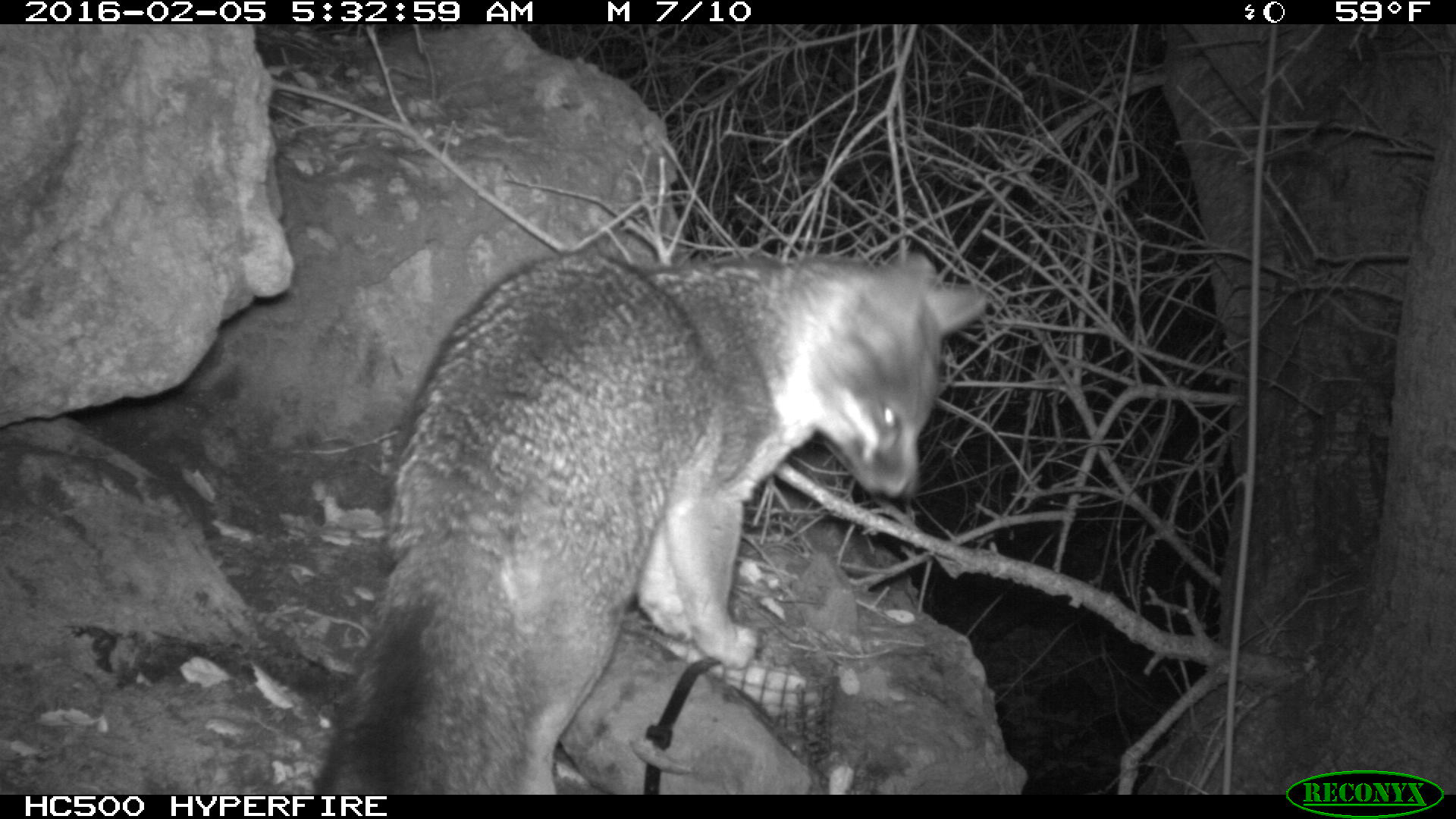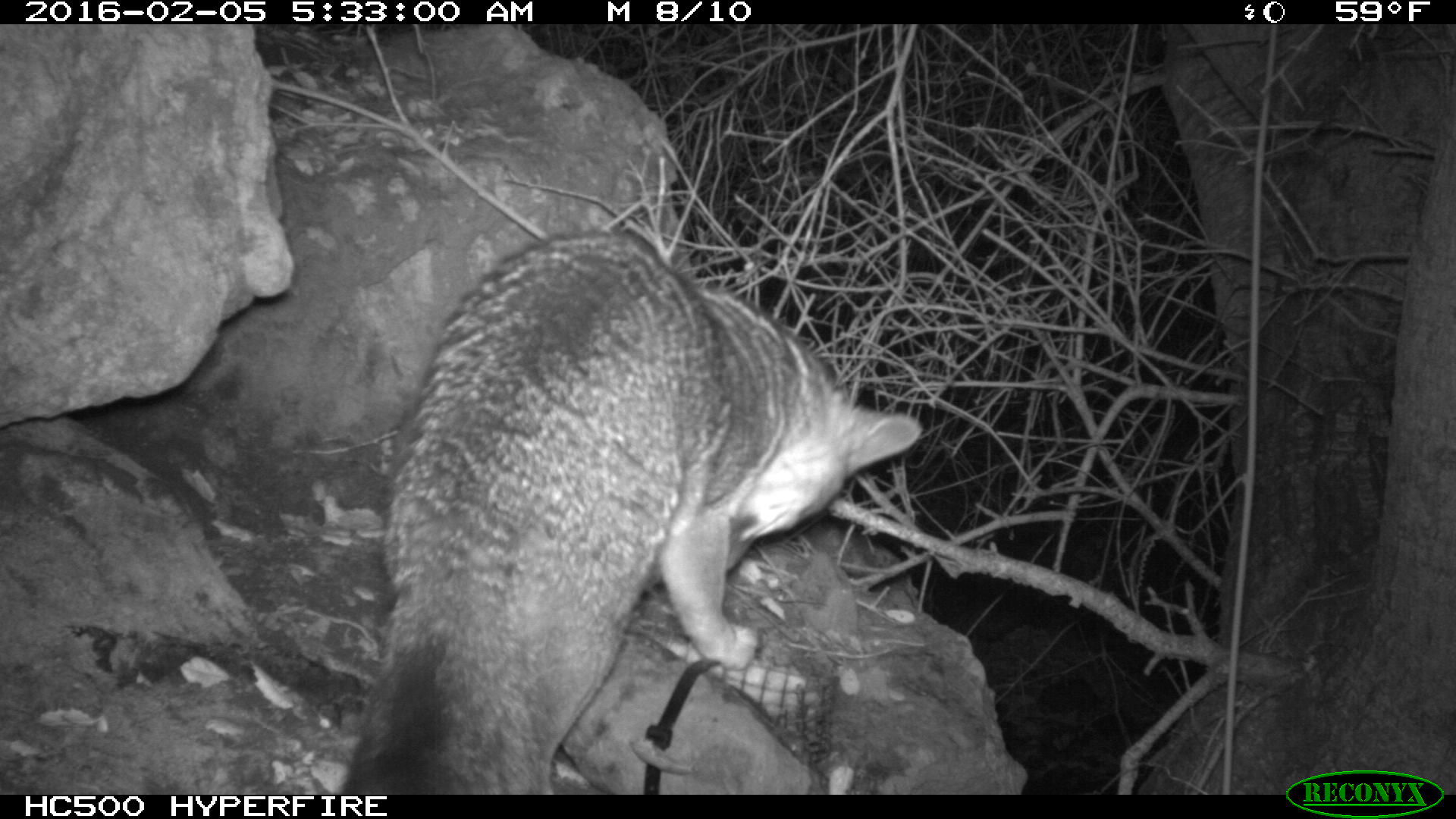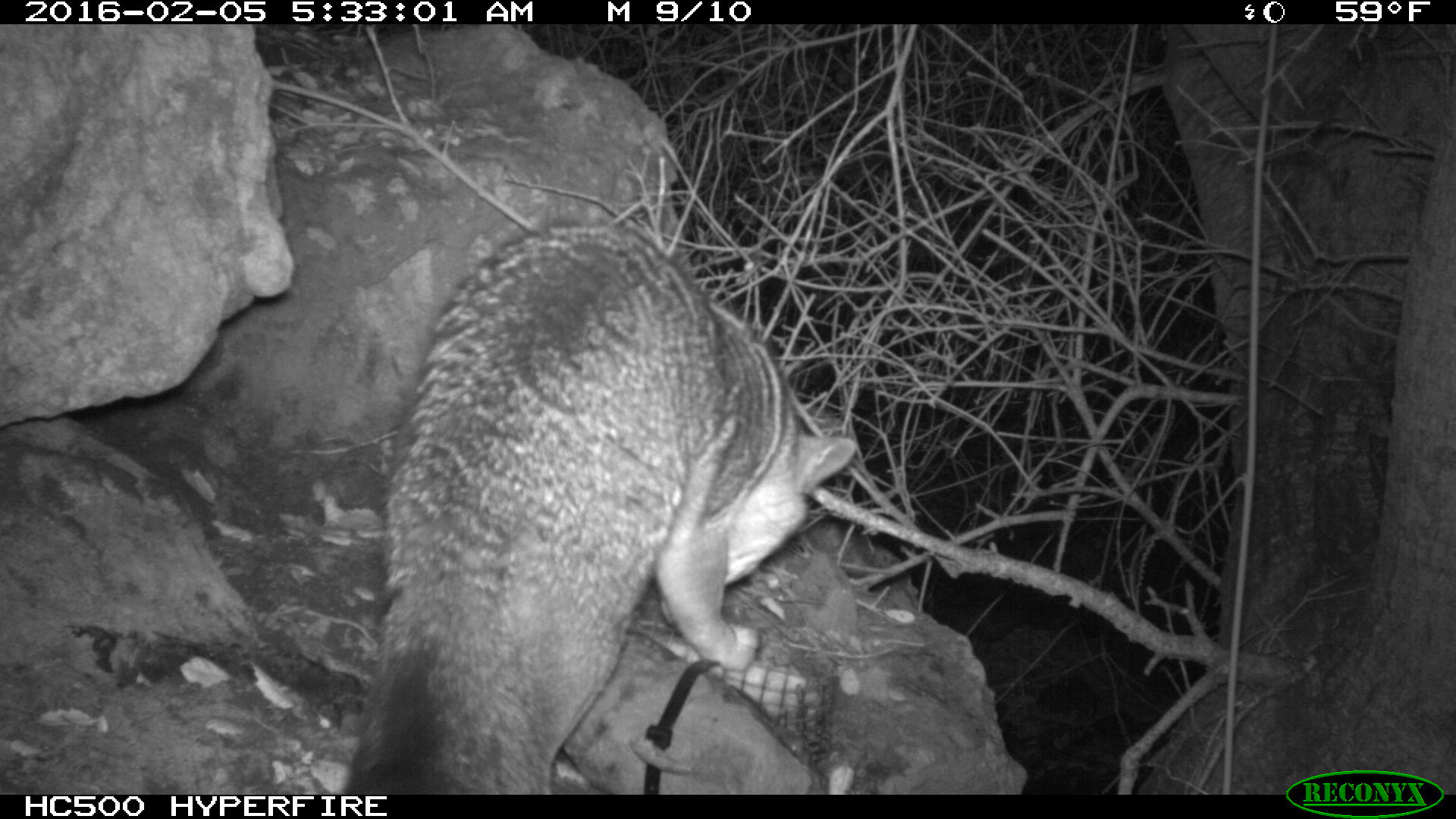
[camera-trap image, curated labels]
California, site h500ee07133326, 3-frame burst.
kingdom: Animalia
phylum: Chordata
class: Mammalia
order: Carnivora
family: Canidae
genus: Urocyon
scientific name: Urocyon littoralis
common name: island fox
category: fox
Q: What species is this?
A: Fox (island fox) (Urocyon littoralis).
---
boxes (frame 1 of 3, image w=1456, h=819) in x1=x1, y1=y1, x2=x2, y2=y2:
fox: x1=315, y1=252, x2=987, y2=794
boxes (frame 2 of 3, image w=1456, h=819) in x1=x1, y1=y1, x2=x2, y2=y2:
fox: x1=330, y1=227, x2=926, y2=794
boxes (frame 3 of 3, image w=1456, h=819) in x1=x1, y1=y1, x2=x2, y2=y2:
fox: x1=343, y1=217, x2=855, y2=794